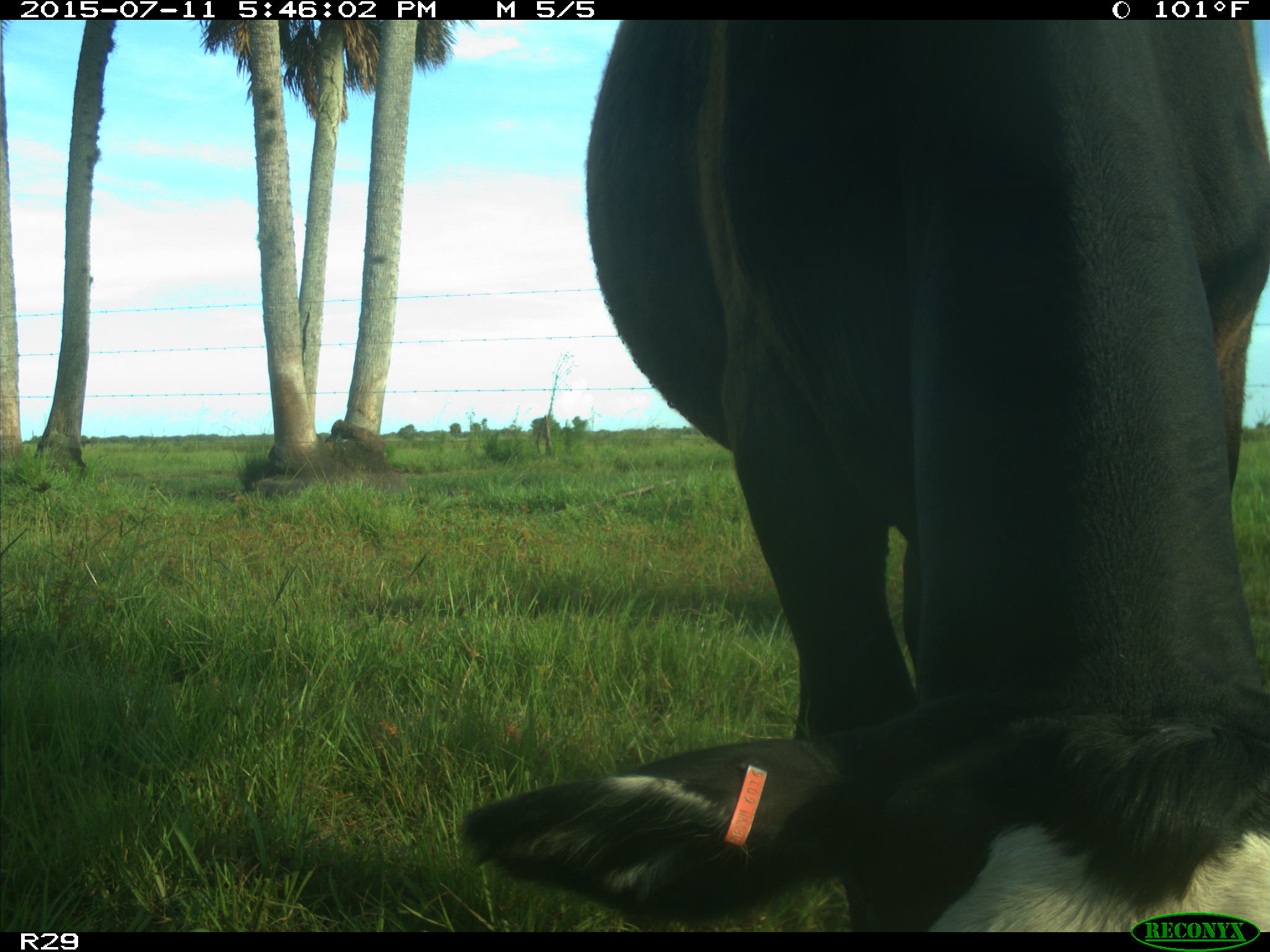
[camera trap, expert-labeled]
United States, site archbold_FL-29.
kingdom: Animalia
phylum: Chordata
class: Mammalia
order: Artiodactyla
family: Bovidae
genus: Bos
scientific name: Bos taurus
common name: domestic cow